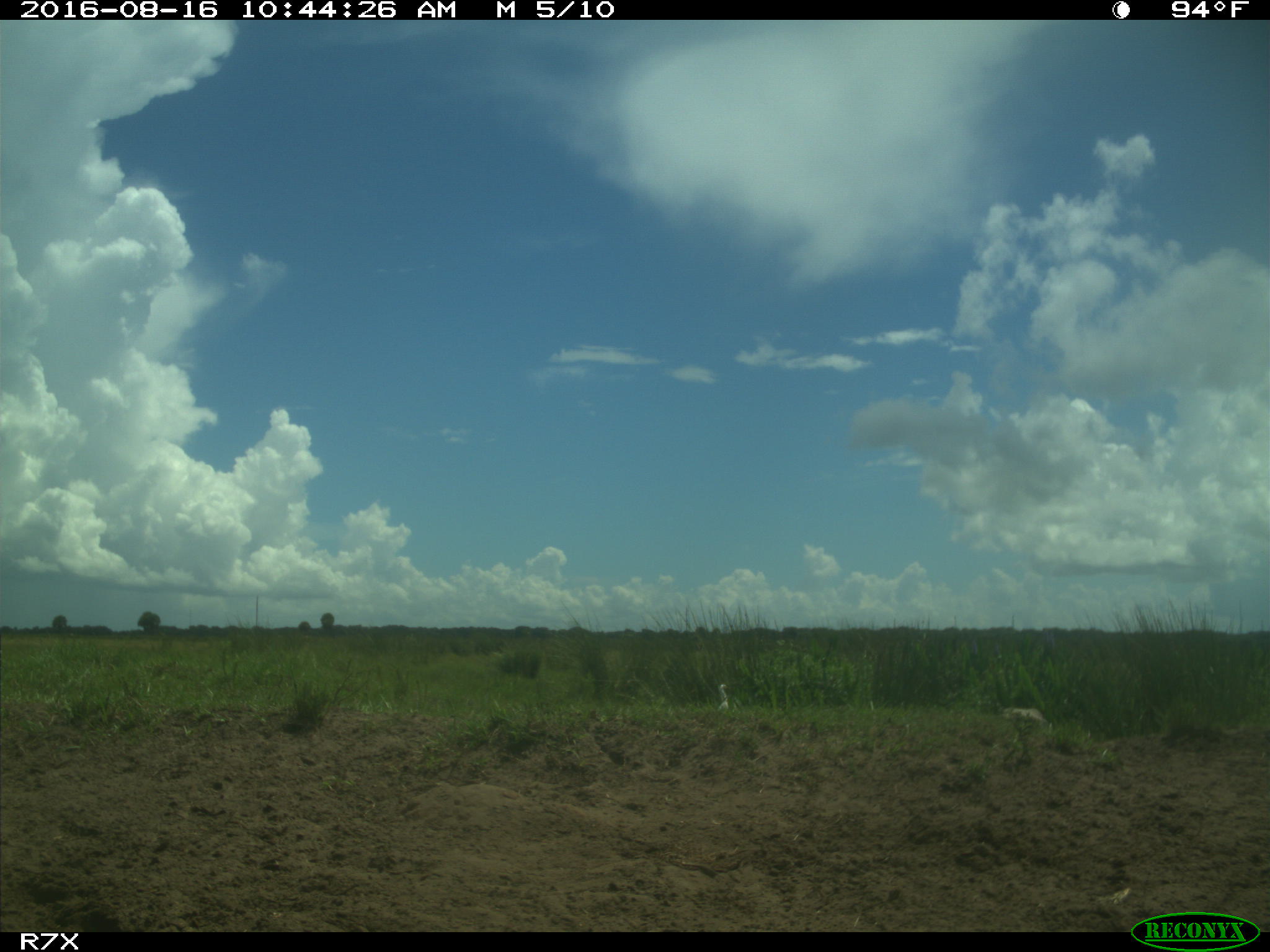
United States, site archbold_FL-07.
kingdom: Animalia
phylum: Chordata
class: Aves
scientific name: Aves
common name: birds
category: unidentified bird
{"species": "unidentified bird (birds) (Aves)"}